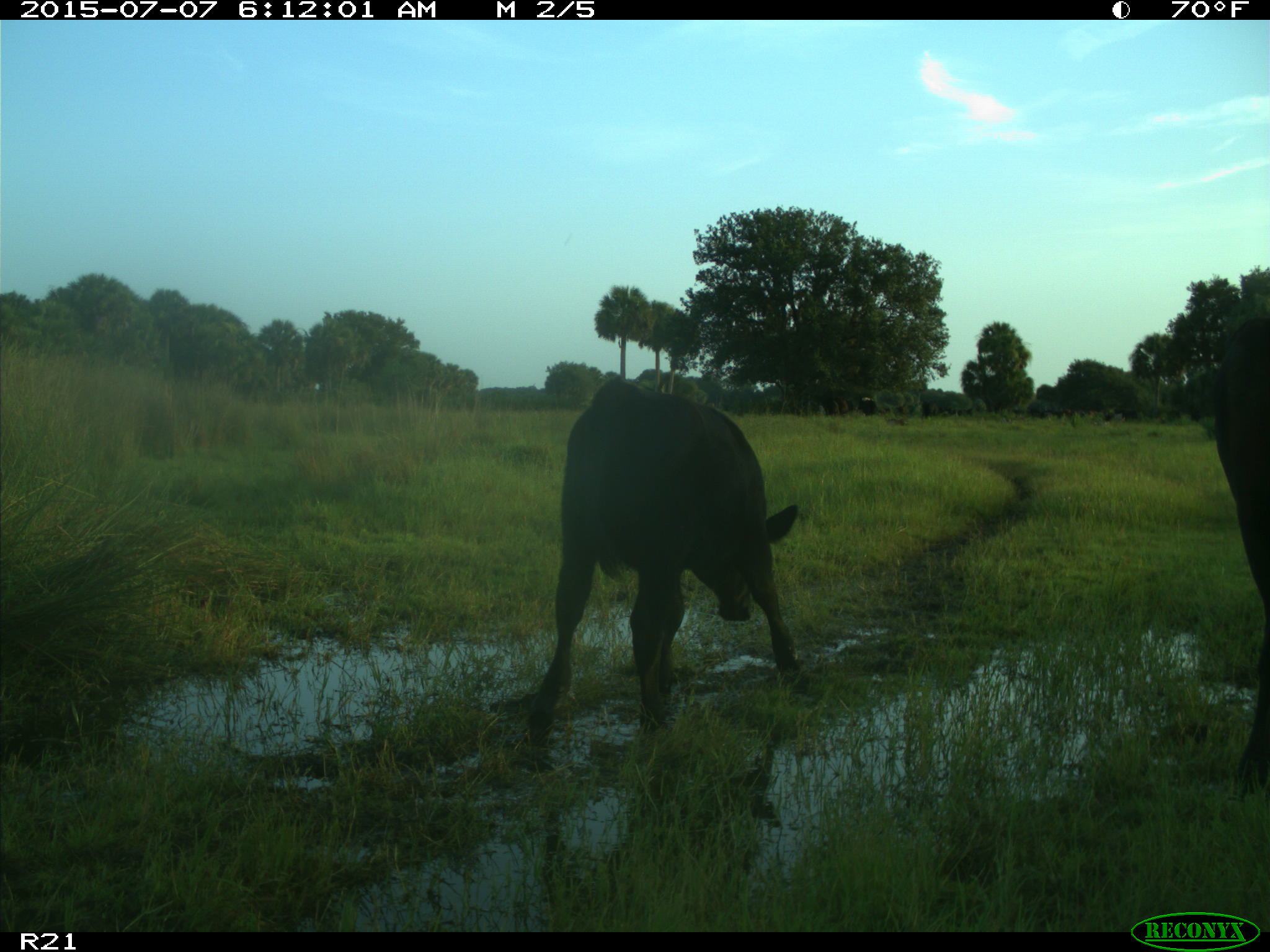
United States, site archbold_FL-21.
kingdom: Animalia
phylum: Chordata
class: Mammalia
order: Artiodactyla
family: Bovidae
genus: Bos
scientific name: Bos taurus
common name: domestic cow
Bos taurus (domestic cow).